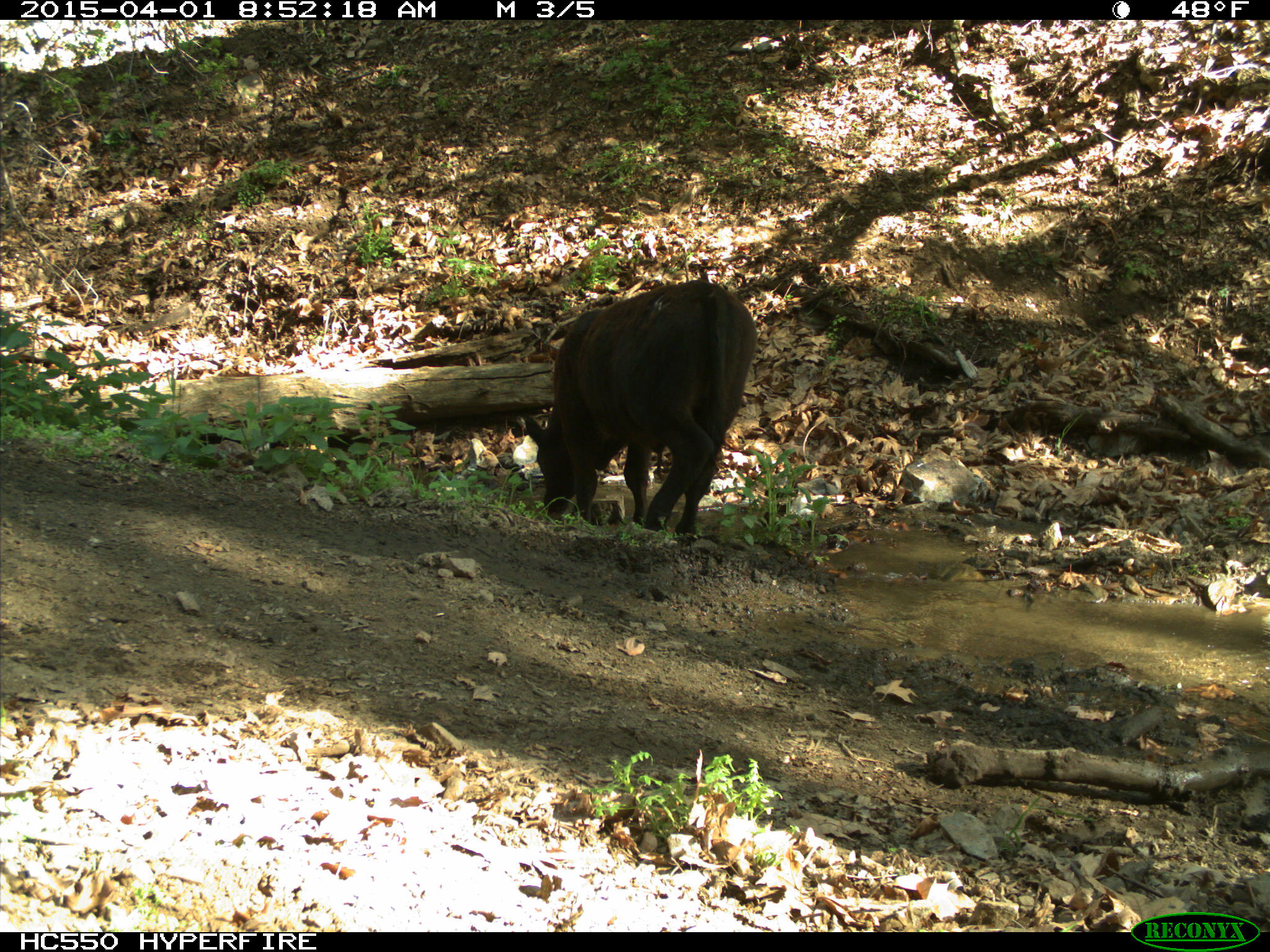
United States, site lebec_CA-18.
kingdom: Animalia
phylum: Chordata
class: Mammalia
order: Artiodactyla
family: Bovidae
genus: Bos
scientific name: Bos taurus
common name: domestic cow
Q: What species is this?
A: Bos taurus (domestic cow).